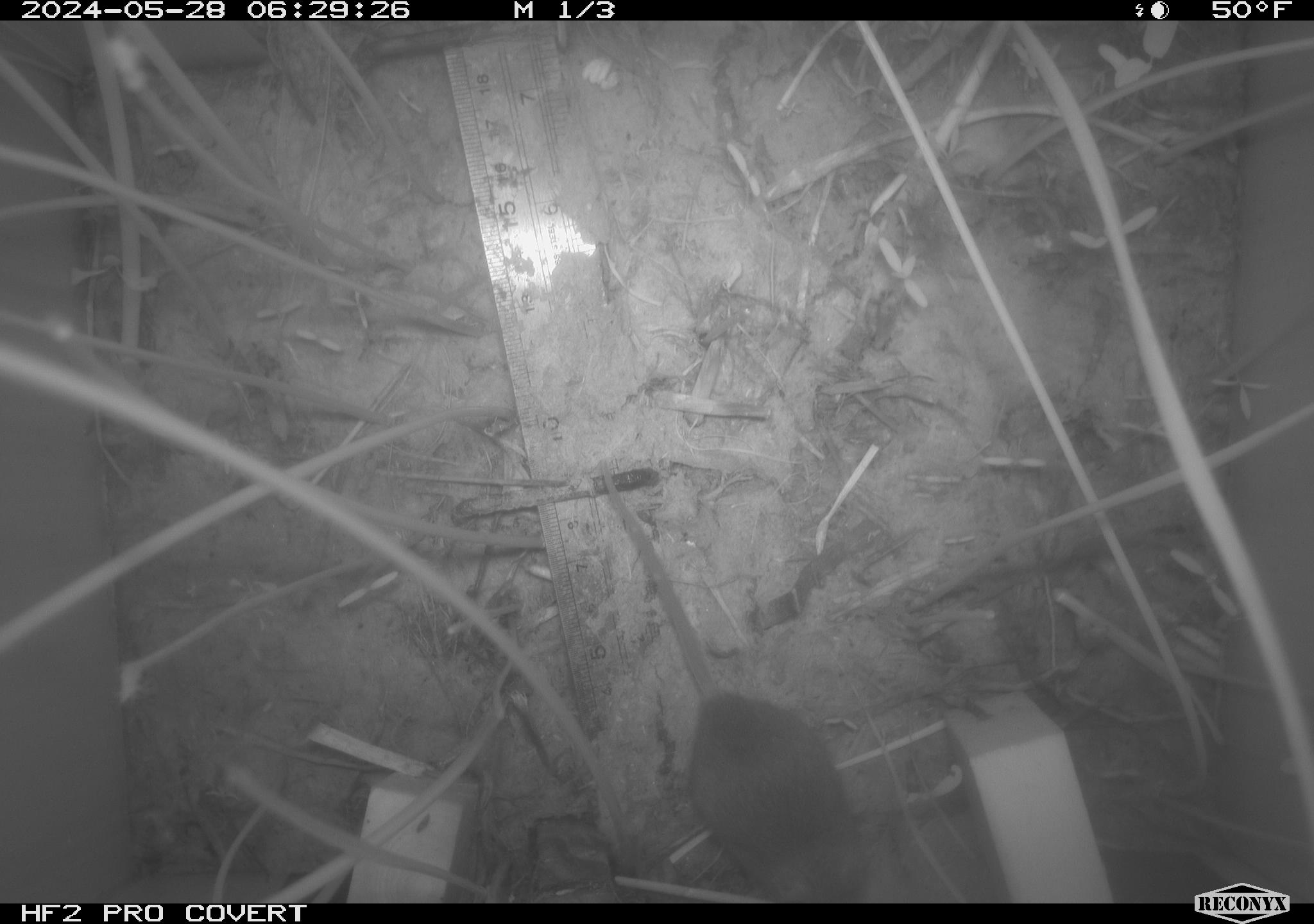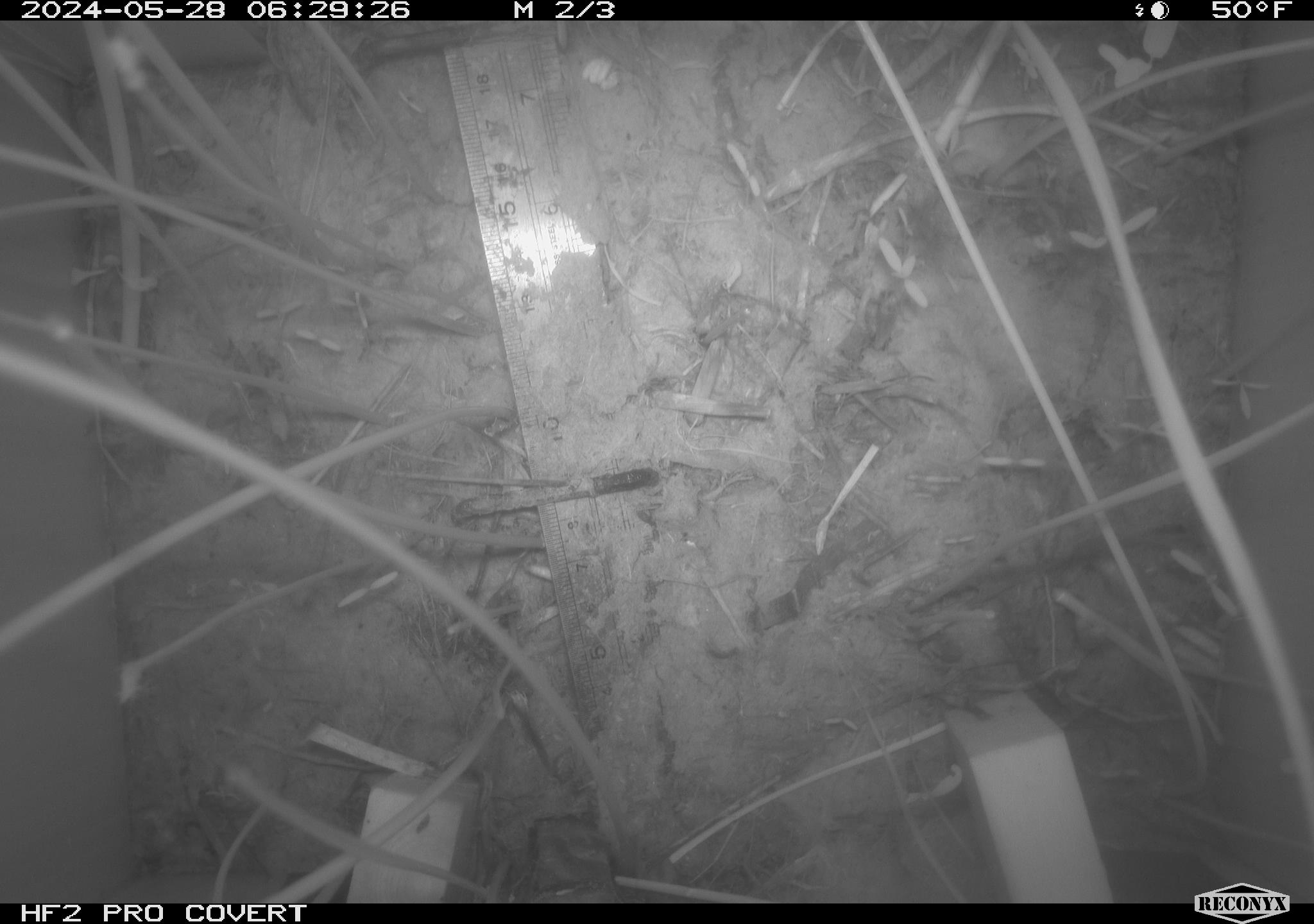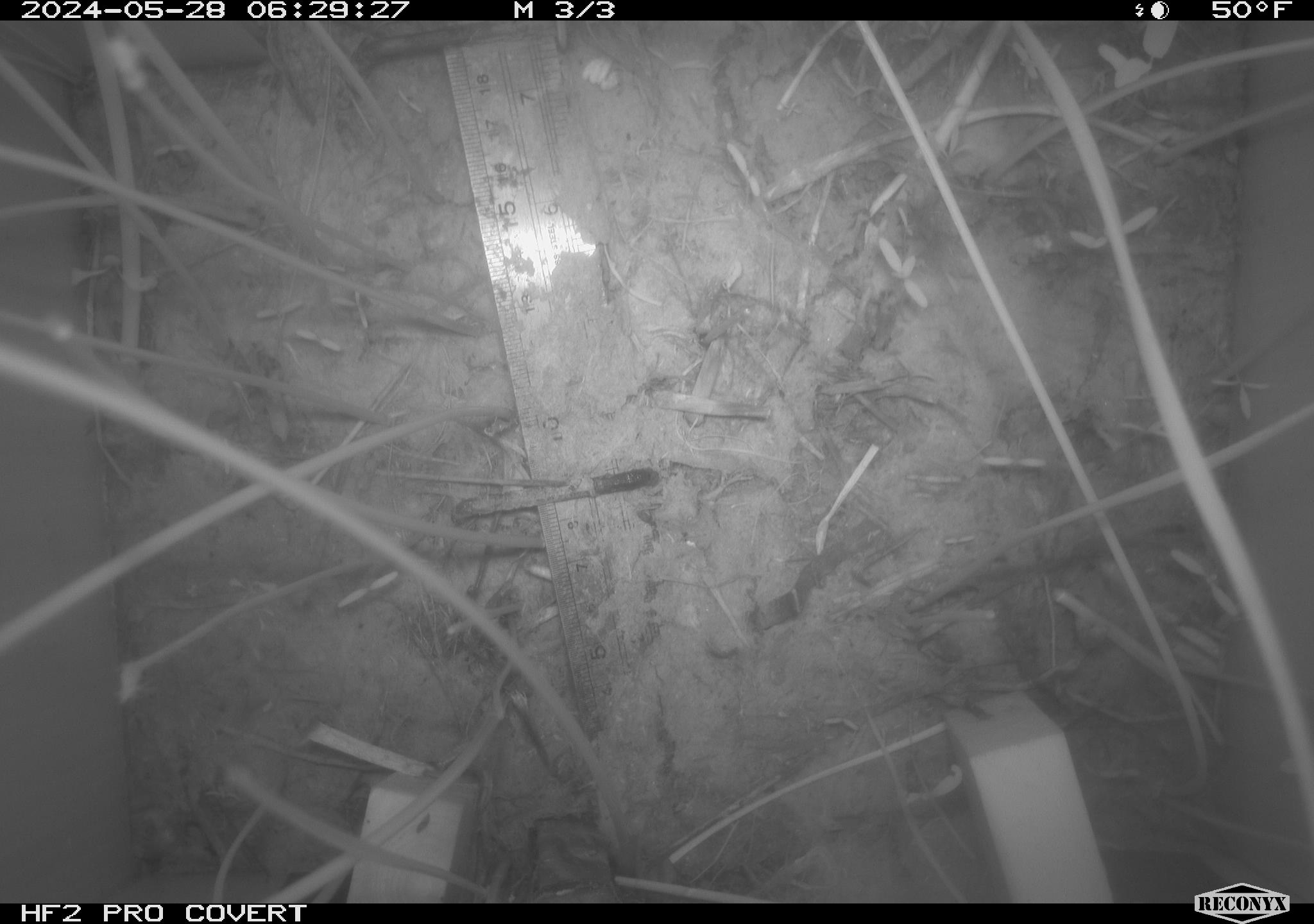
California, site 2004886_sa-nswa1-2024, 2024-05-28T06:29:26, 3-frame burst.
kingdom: Animalia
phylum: Chordata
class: Mammalia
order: Rodentia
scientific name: Rodentia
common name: rodent